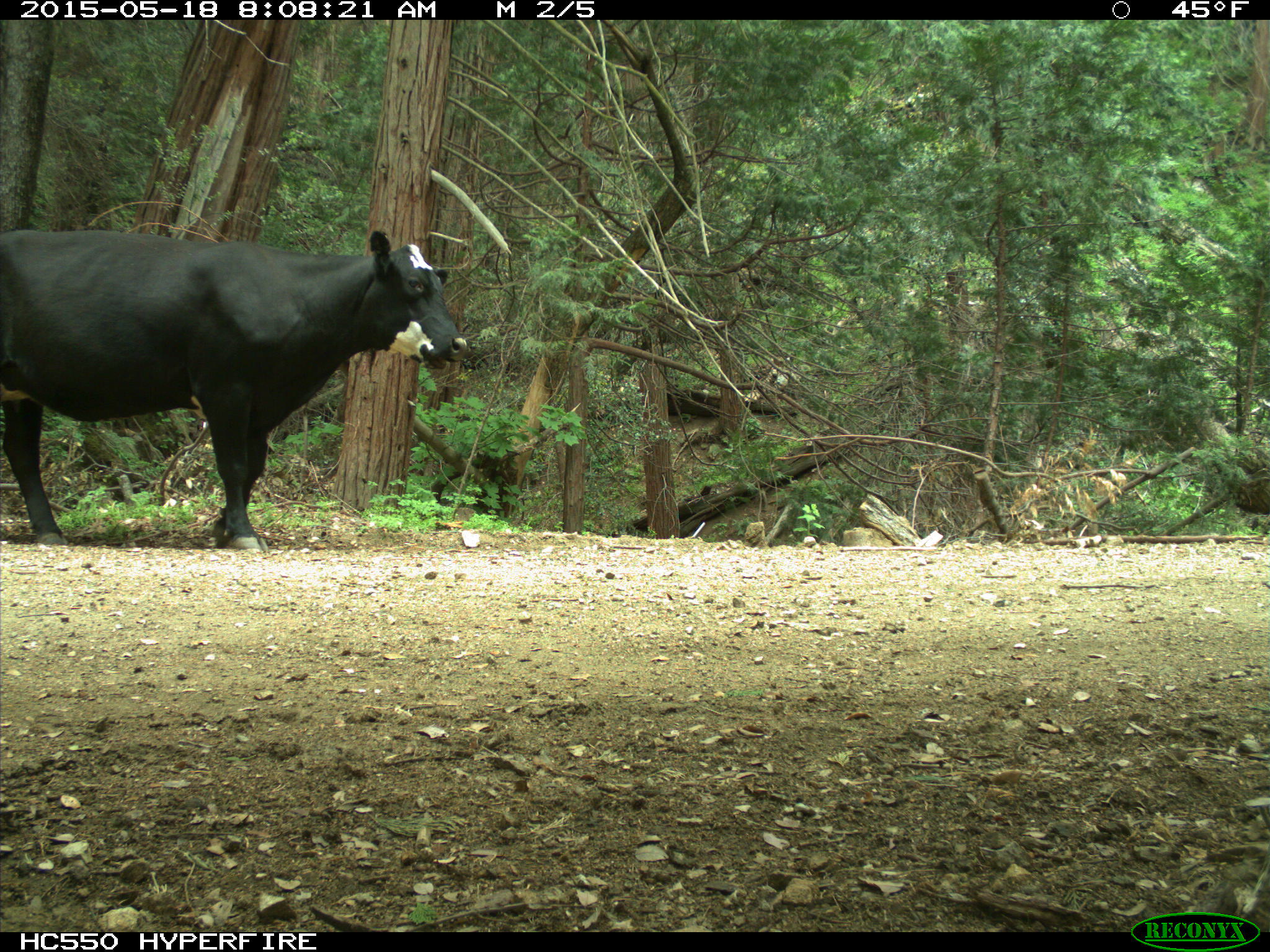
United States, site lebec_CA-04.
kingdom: Animalia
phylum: Chordata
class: Mammalia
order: Artiodactyla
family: Bovidae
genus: Bos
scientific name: Bos taurus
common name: domestic cow